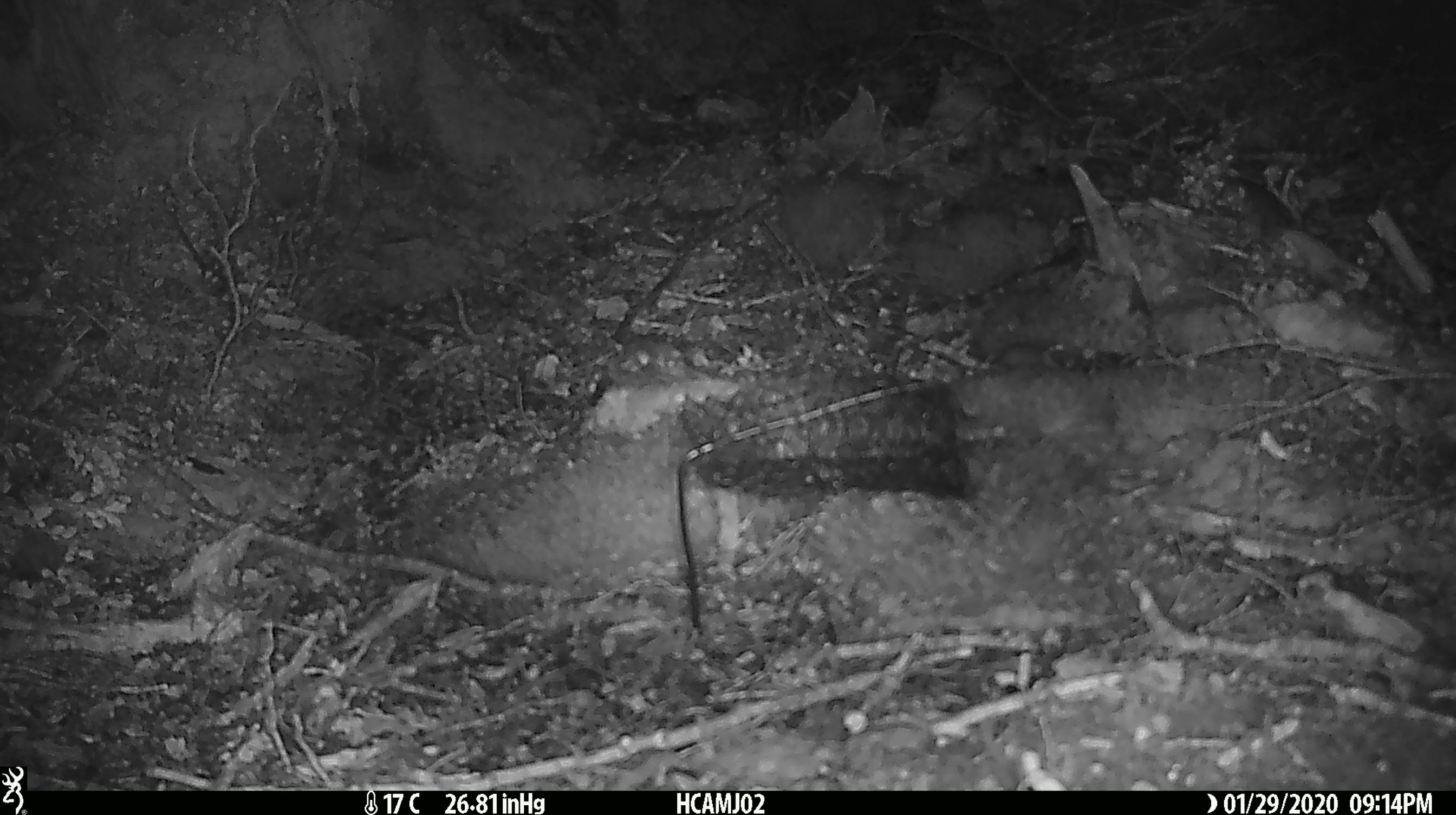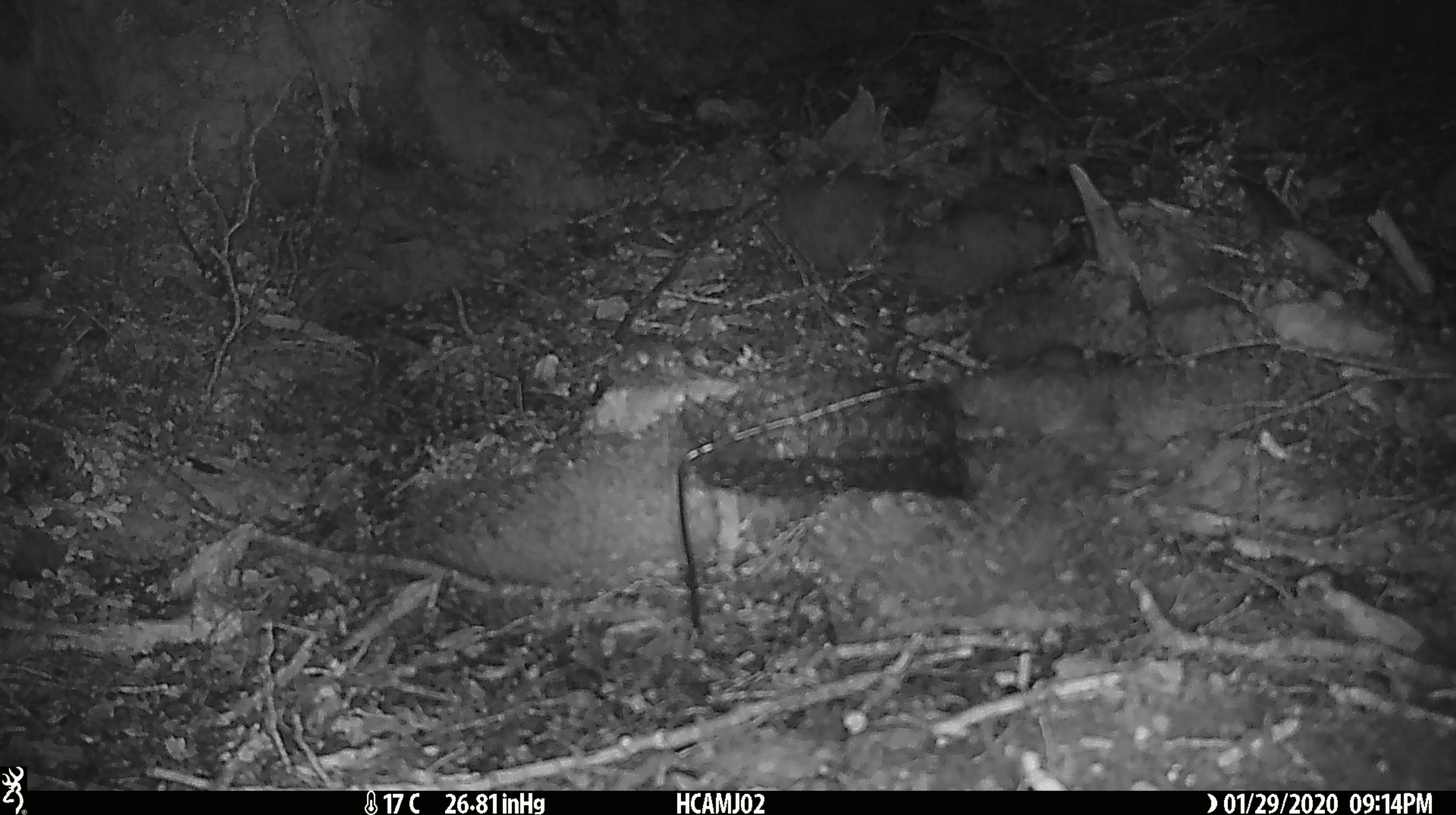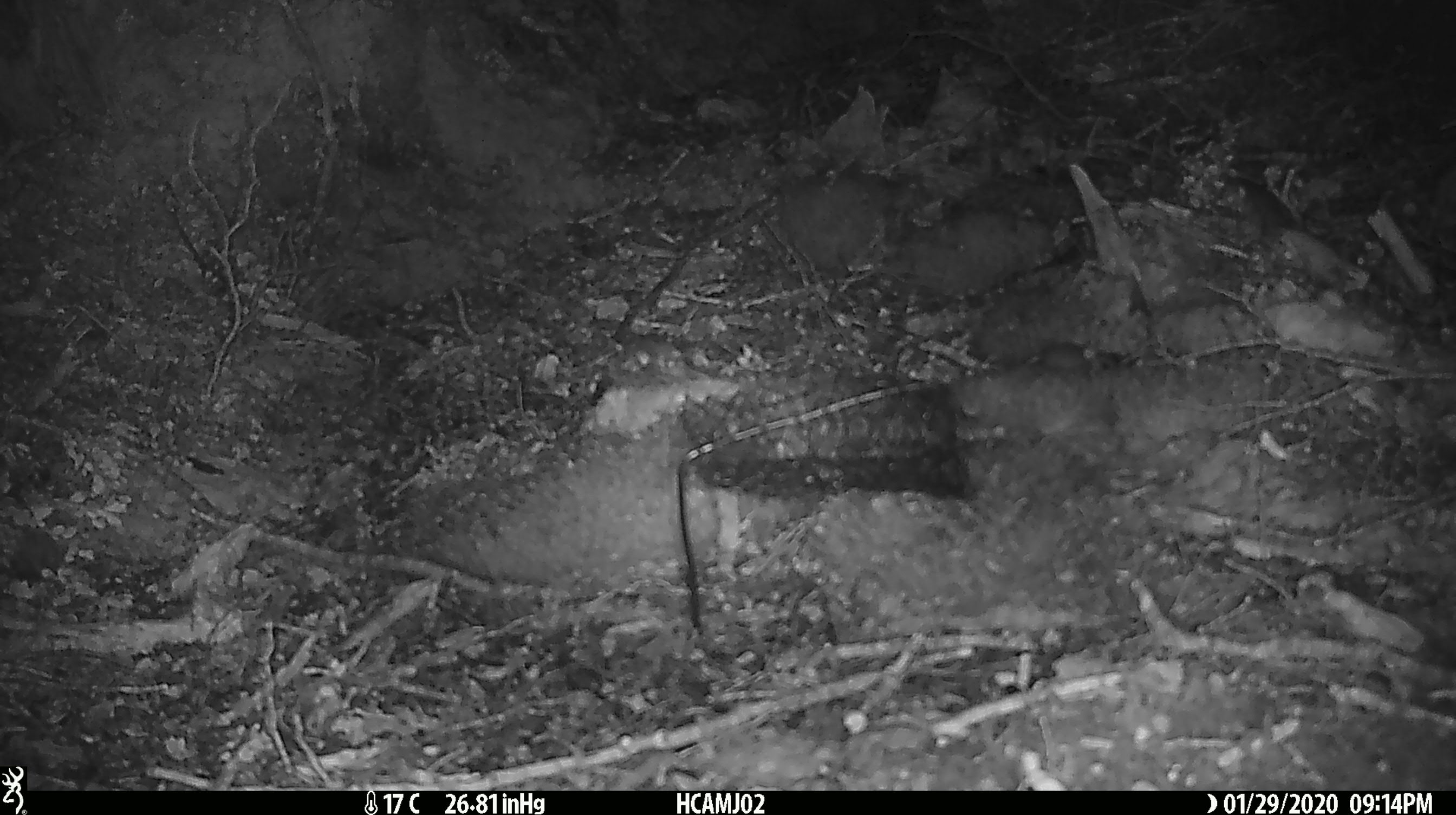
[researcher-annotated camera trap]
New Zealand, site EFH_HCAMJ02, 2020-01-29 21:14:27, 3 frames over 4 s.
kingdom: Animalia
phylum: Chordata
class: Mammalia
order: Rodentia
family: Muridae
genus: Mus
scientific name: Mus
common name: mouse